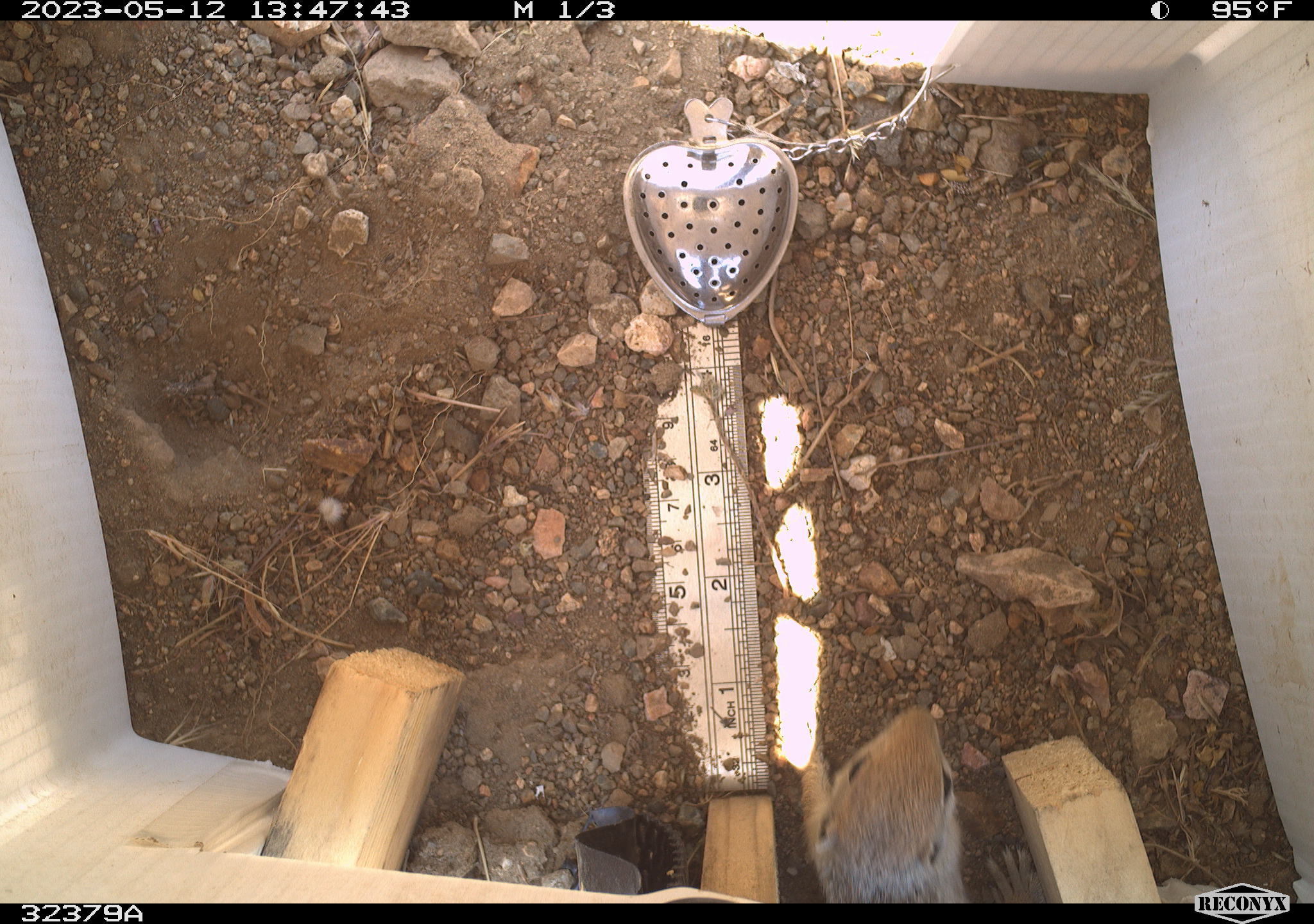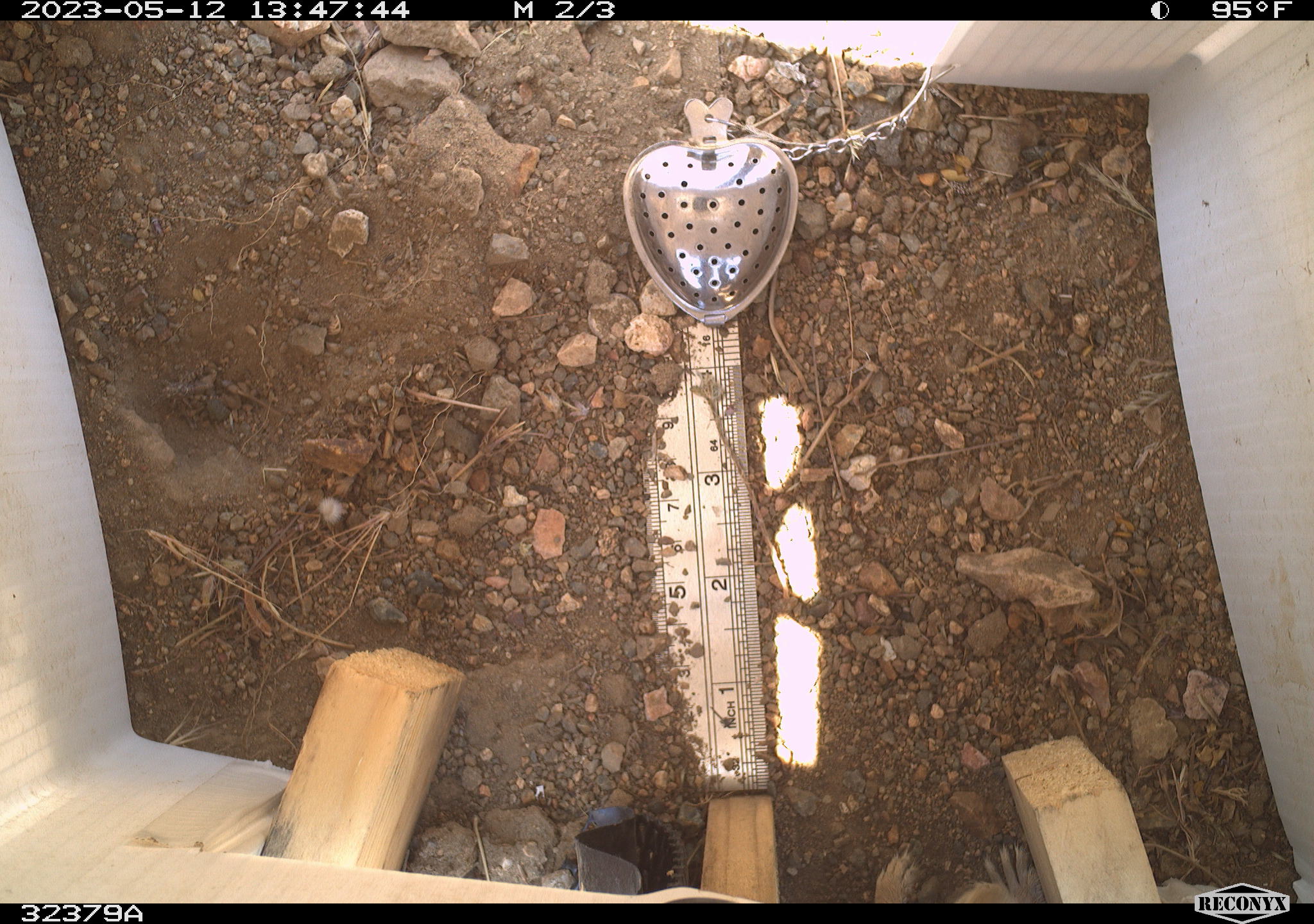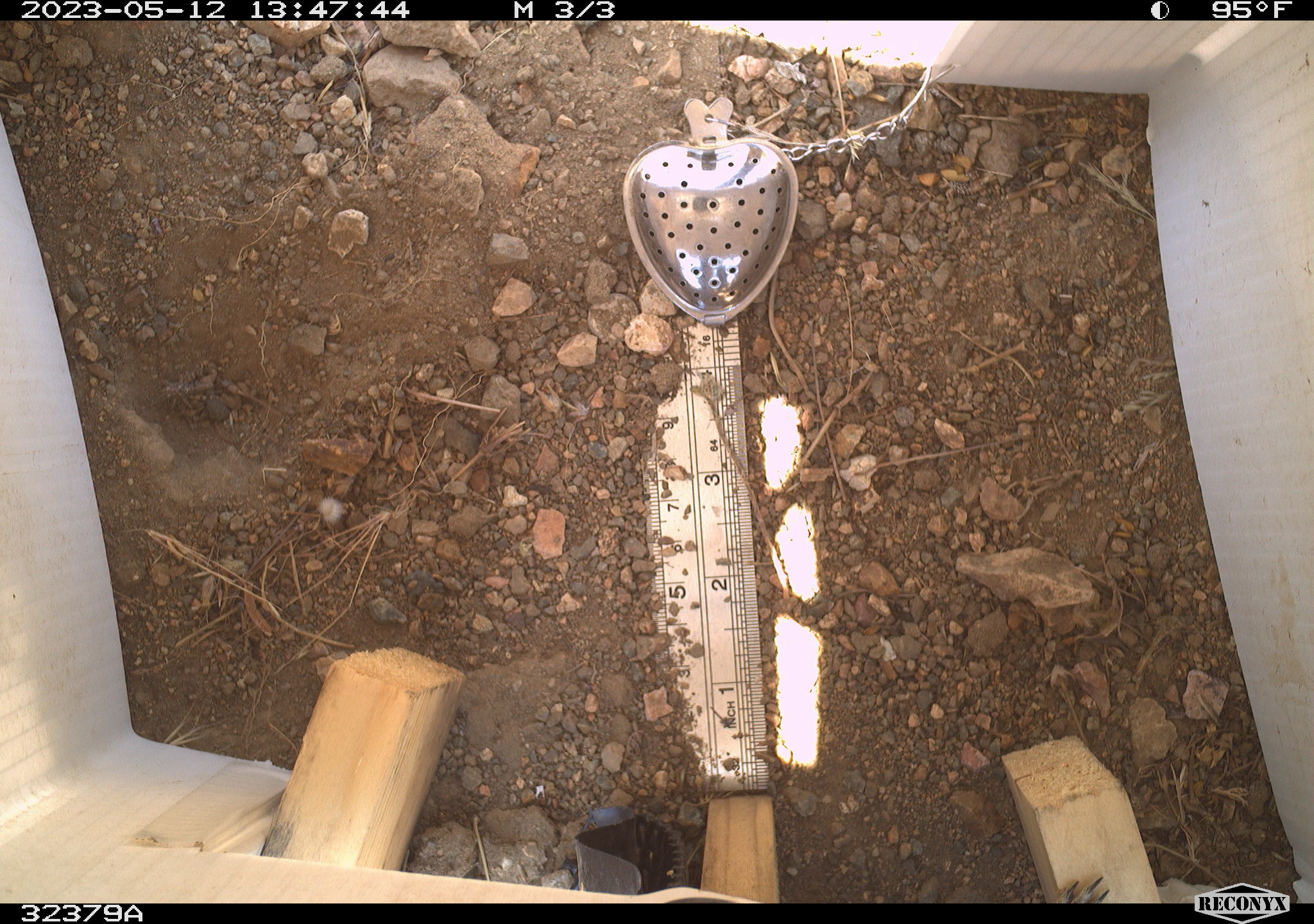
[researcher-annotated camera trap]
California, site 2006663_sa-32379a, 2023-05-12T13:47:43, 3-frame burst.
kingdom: Animalia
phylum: Chordata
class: Mammalia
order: Rodentia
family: Sciuridae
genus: Ammospermophilus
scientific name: Ammospermophilus leucurus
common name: white-tailed antelope squirrel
White-tailed antelope squirrel (Ammospermophilus leucurus).